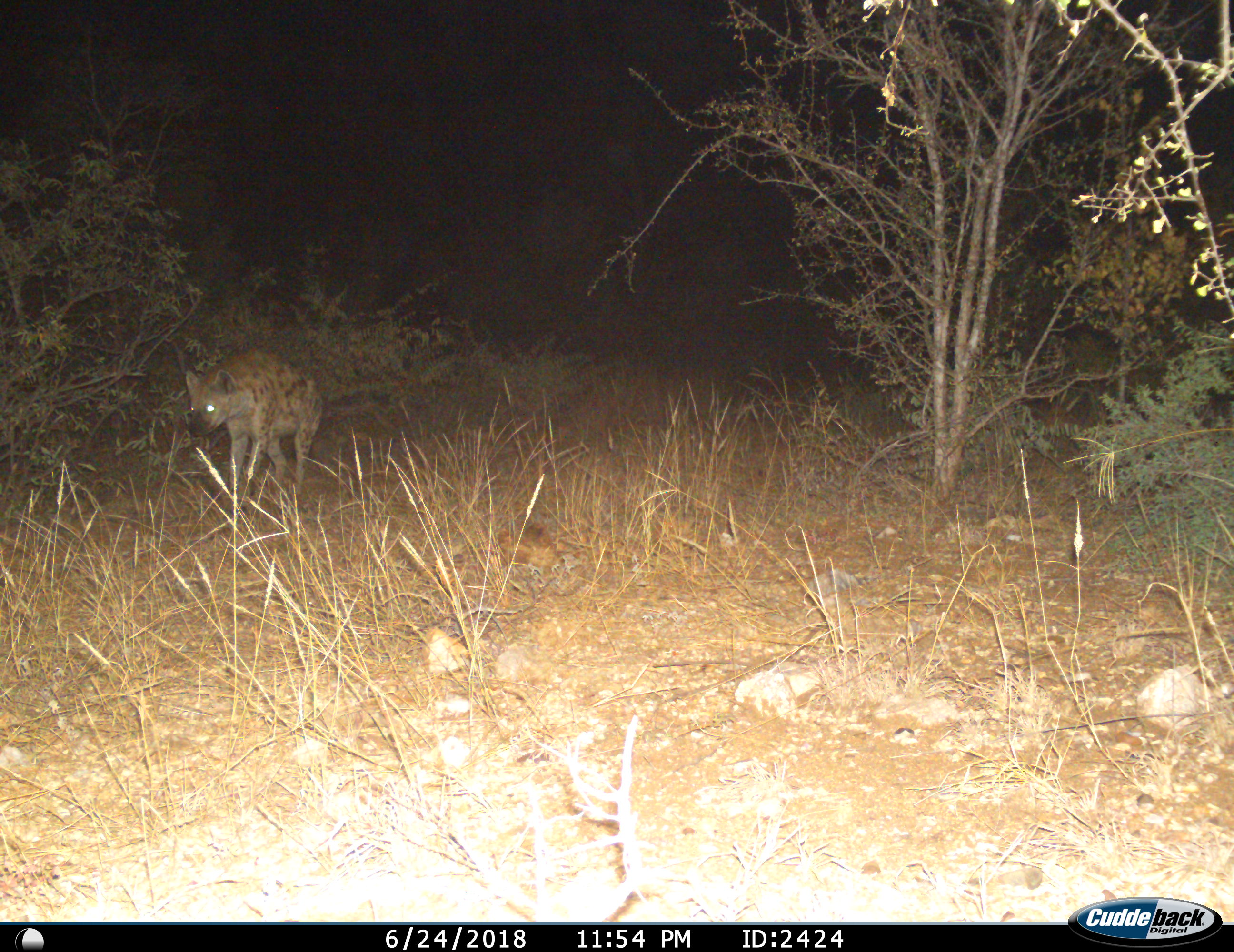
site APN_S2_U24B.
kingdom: Animalia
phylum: Chordata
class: Mammalia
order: Carnivora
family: Hyaenidae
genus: Crocuta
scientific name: Crocuta crocuta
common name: spotted hyena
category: hyenaspotted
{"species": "hyenaspotted (spotted hyena) (Crocuta crocuta)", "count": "1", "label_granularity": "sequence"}